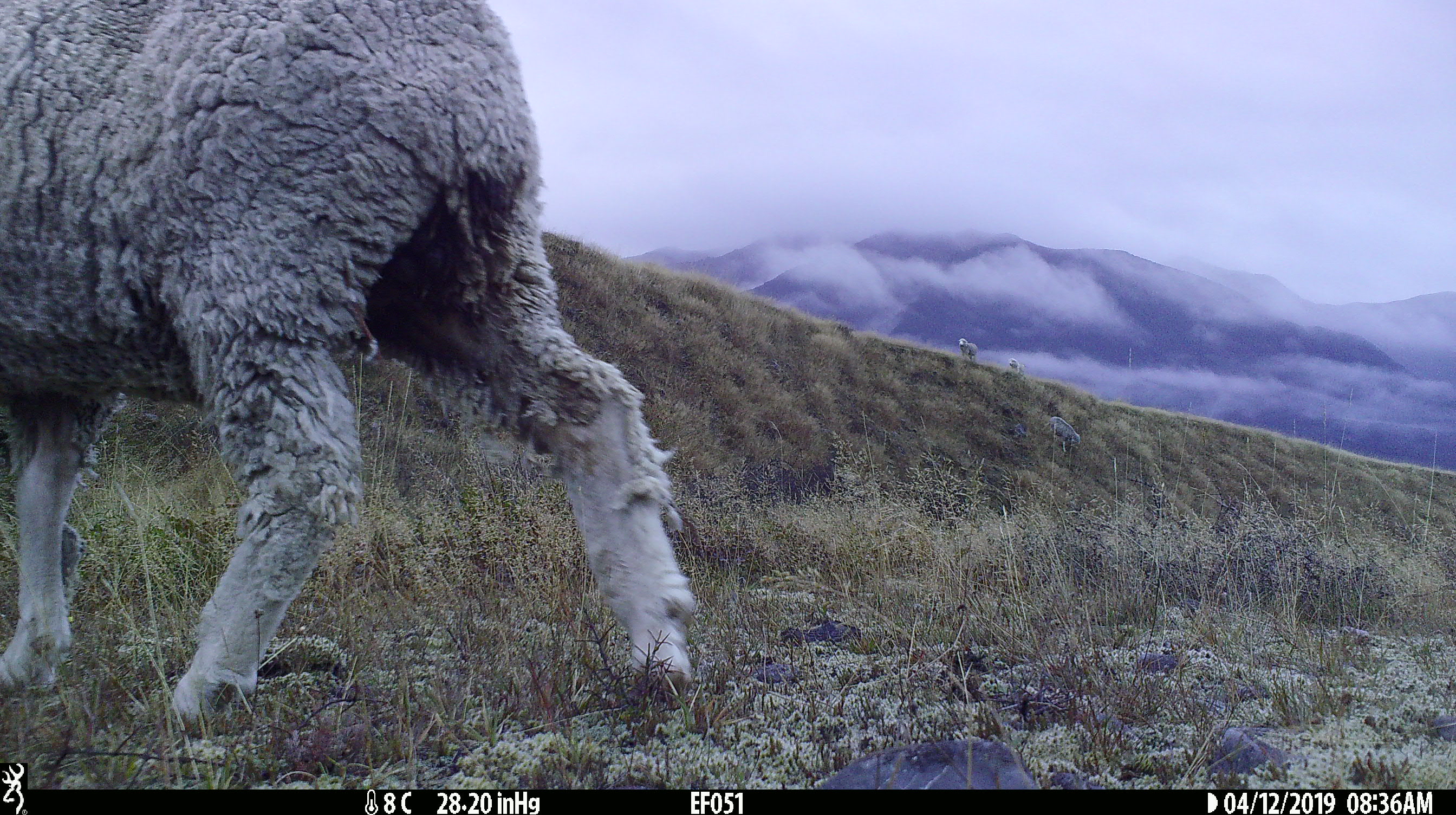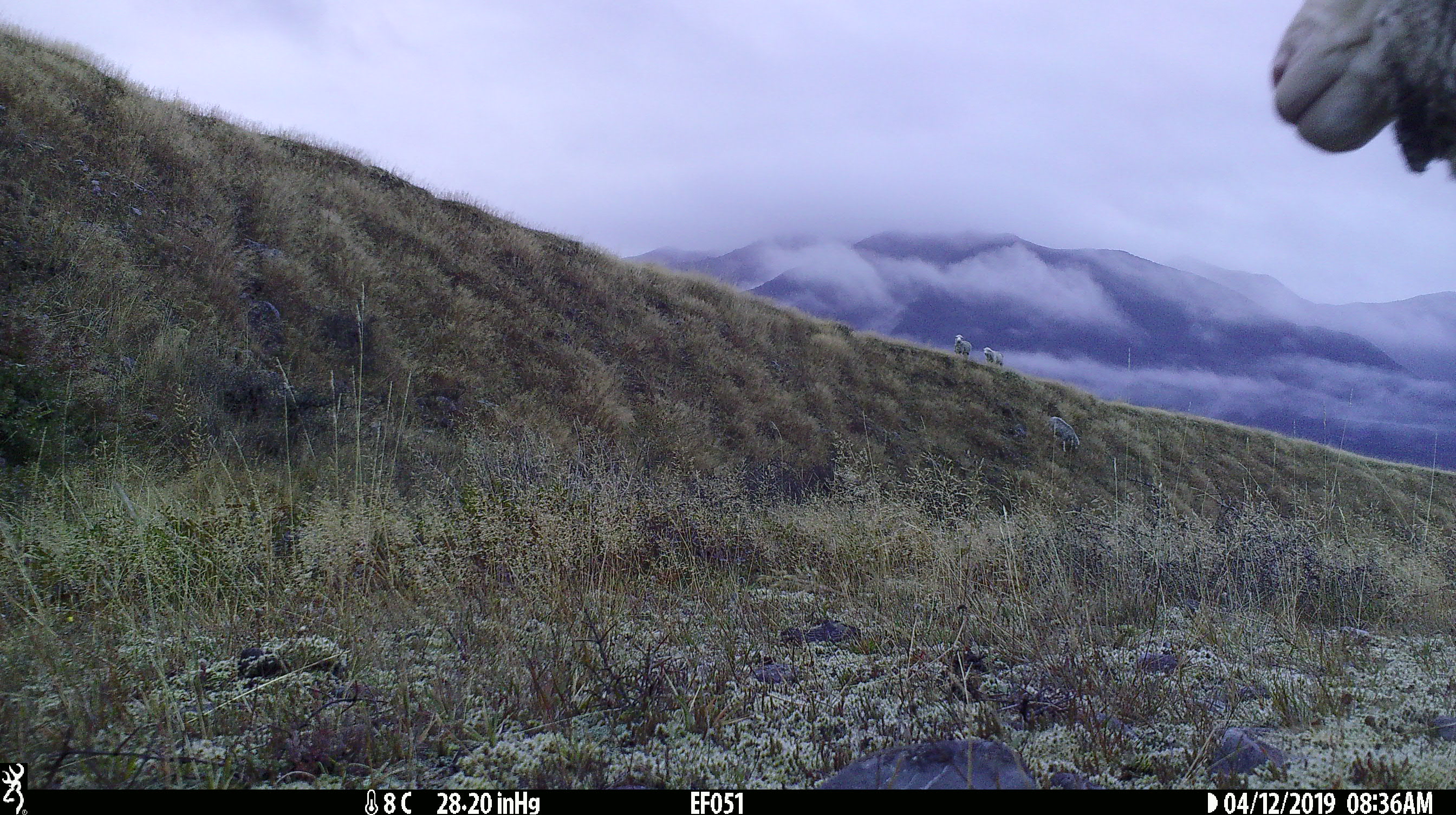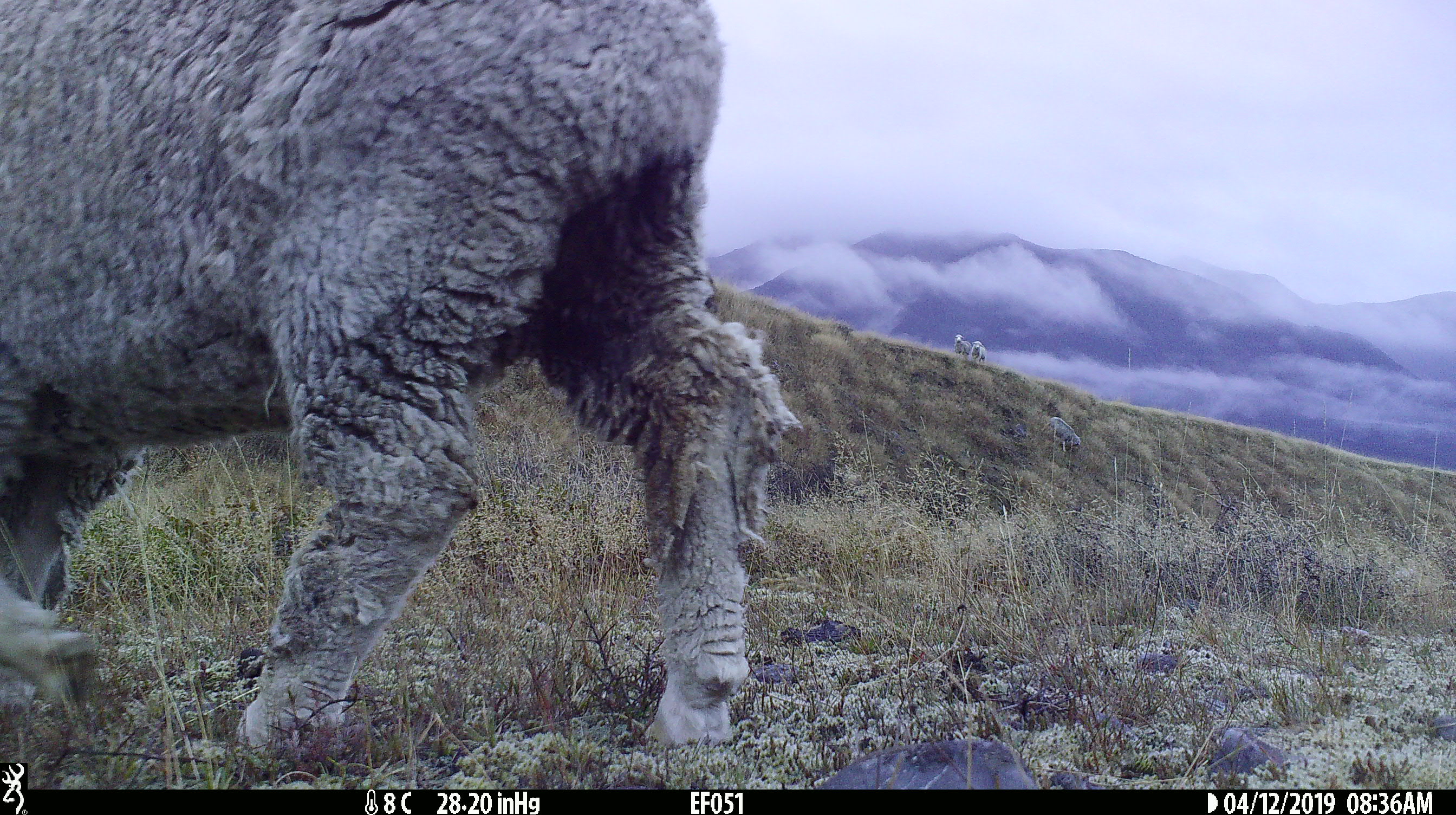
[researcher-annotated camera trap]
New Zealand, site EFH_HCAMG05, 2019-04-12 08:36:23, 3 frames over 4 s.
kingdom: Animalia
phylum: Chordata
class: Mammalia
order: Artiodactyla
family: Bovidae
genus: Ovis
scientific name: Ovis aries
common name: domestic sheep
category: sheep